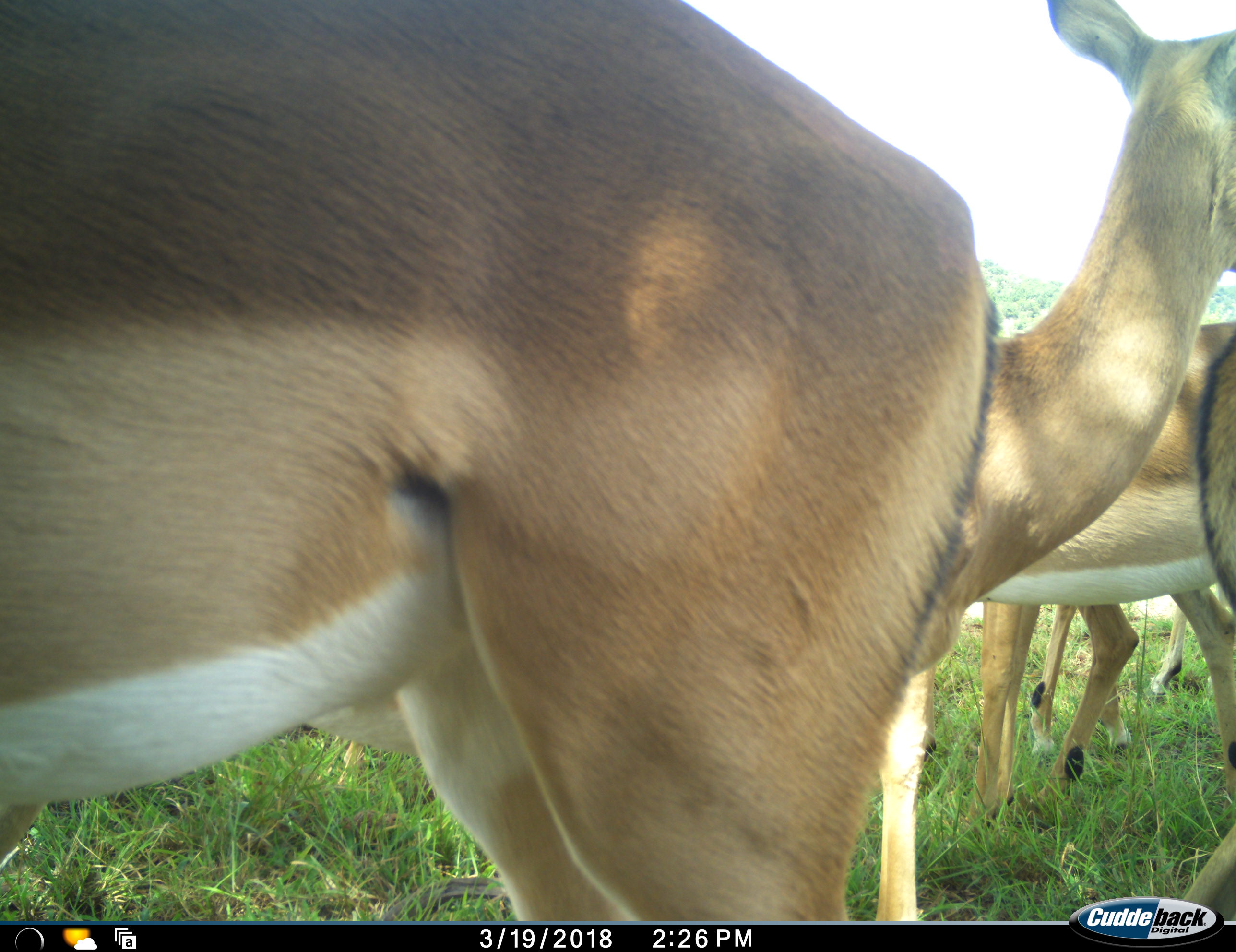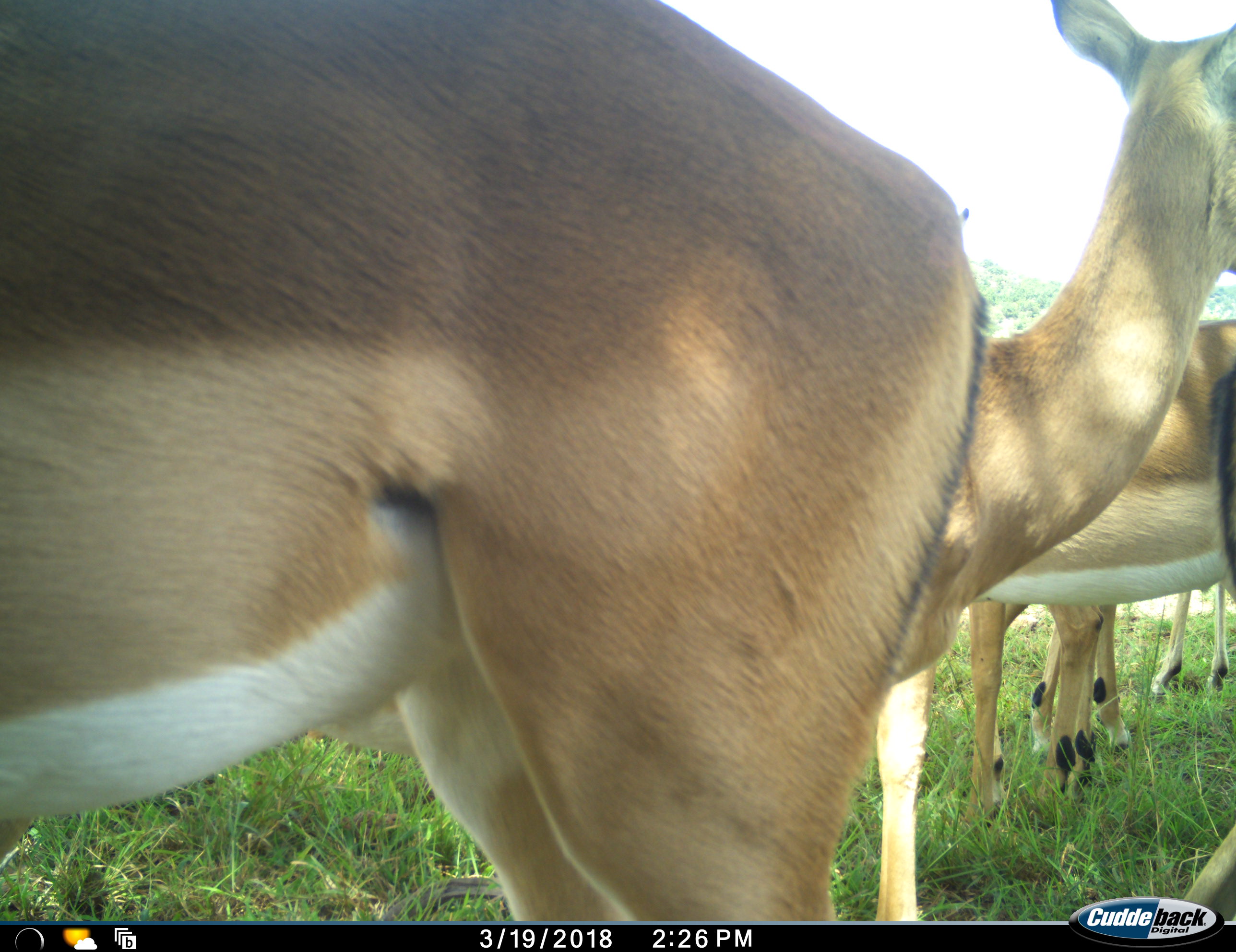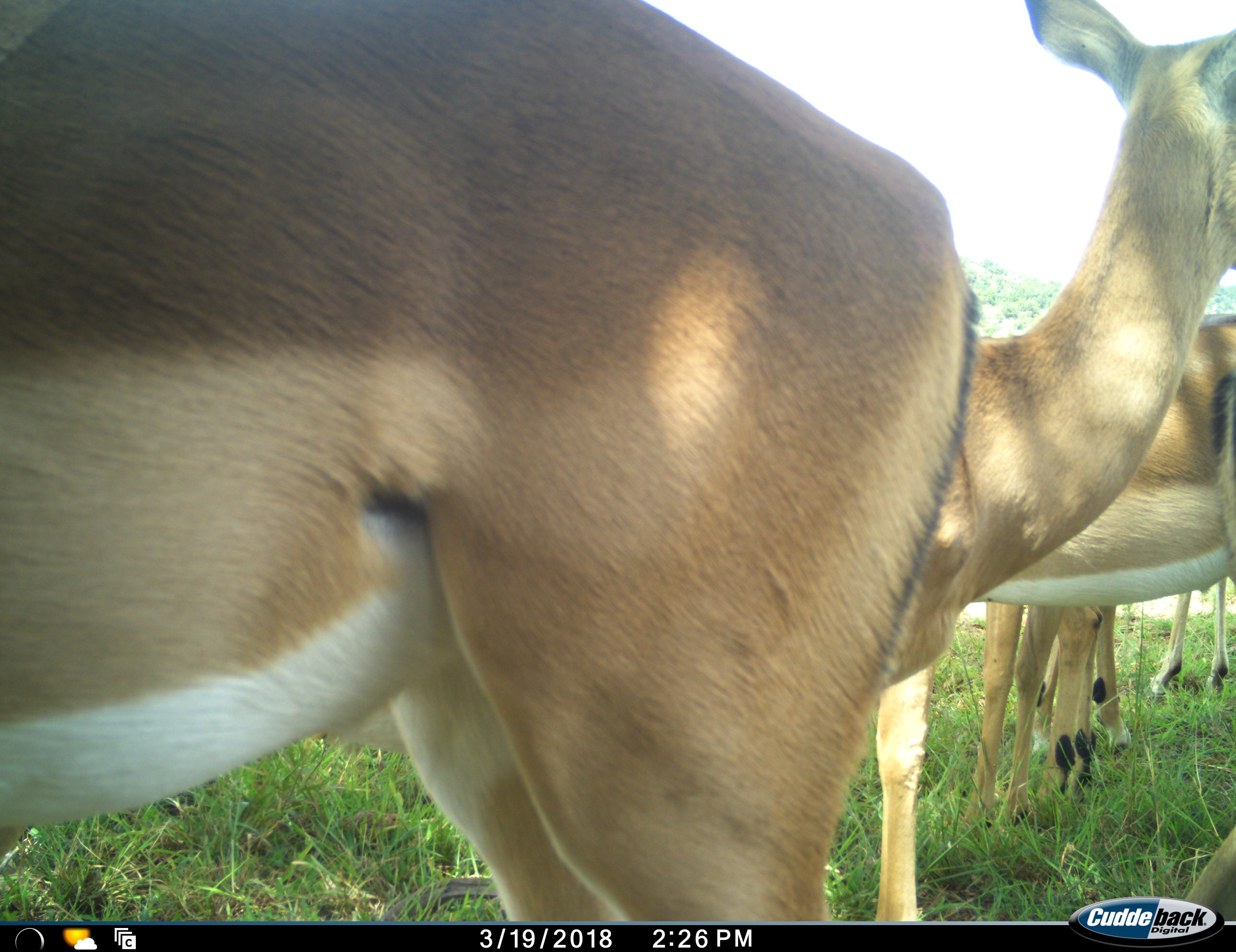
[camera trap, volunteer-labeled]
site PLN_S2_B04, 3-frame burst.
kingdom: Animalia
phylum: Chordata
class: Mammalia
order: Artiodactyla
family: Bovidae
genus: Aepyceros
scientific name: Aepyceros melampus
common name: impala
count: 5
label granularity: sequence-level